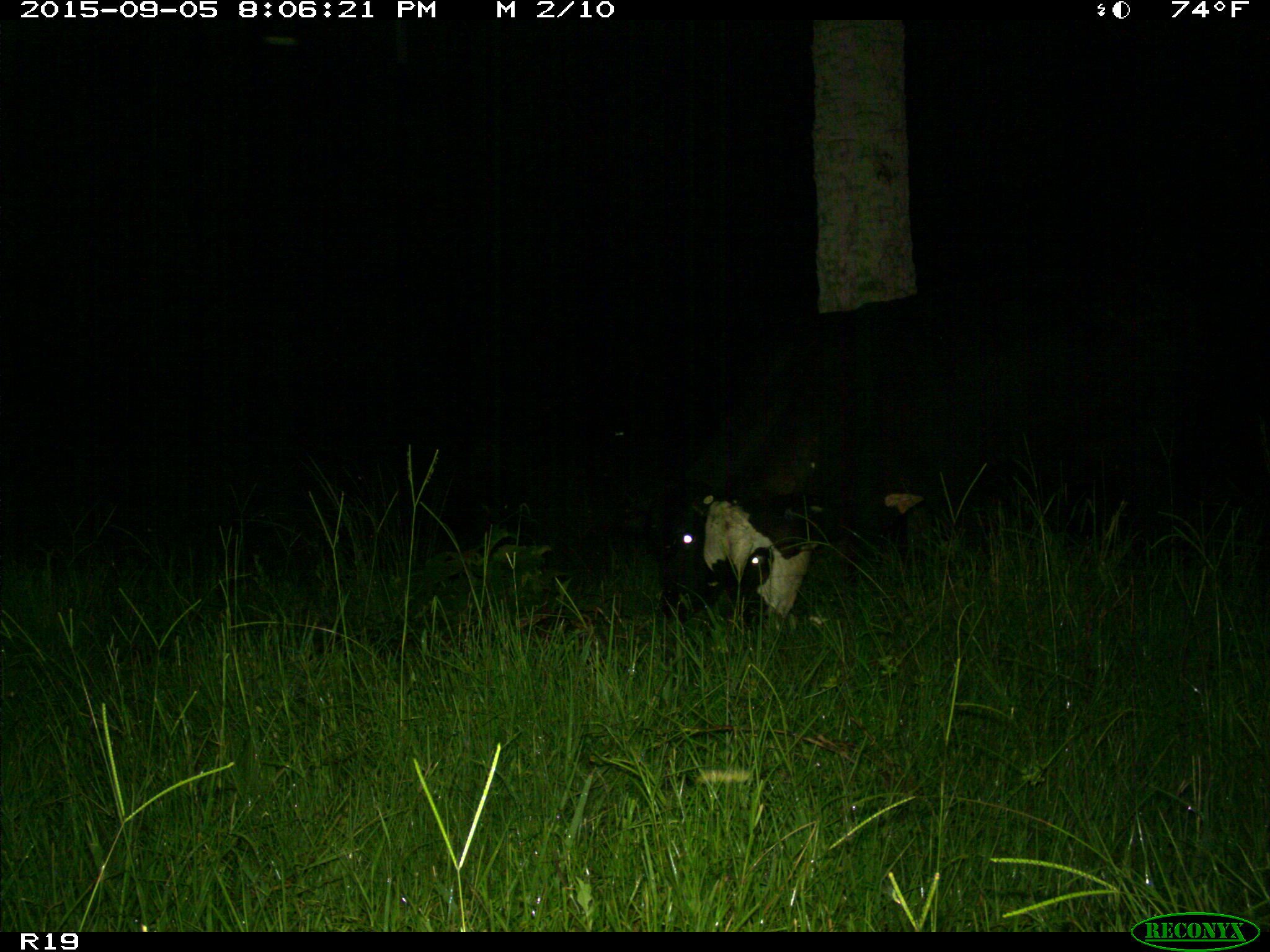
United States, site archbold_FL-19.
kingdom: Animalia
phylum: Chordata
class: Mammalia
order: Artiodactyla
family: Bovidae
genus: Bos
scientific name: Bos taurus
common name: domestic cow